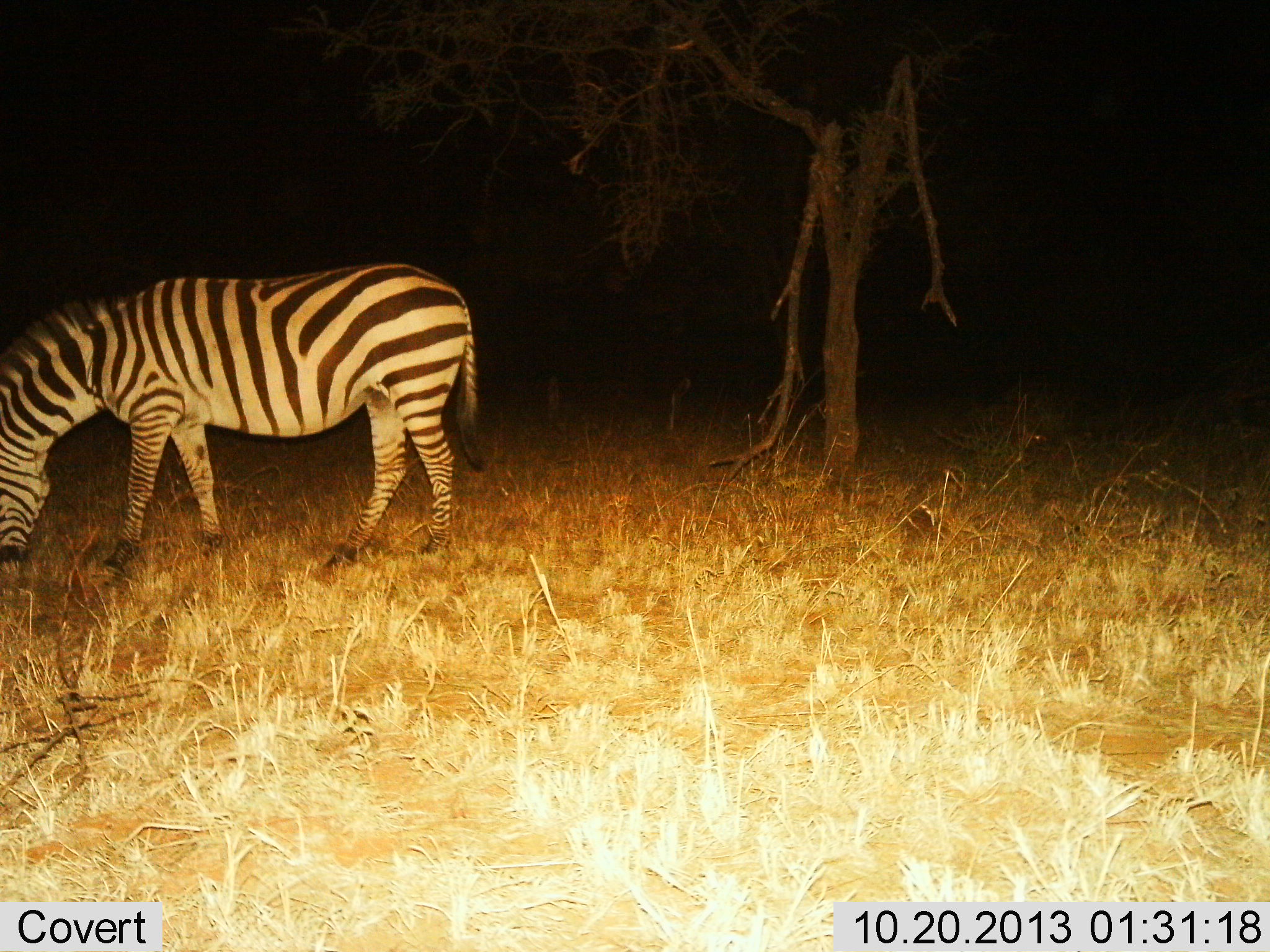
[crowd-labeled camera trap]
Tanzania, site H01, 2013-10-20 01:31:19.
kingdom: Animalia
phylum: Chordata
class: Mammalia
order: Perissodactyla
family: Equidae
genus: Equus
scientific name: Equus quagga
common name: plains zebra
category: zebra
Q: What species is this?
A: Zebra (plains zebra) (Equus quagga).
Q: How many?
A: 1.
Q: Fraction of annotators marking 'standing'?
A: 10%.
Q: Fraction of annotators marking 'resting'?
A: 0%.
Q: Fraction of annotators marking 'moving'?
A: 0%.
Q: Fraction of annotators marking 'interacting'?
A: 0%.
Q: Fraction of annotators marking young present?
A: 0%.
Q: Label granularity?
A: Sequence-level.